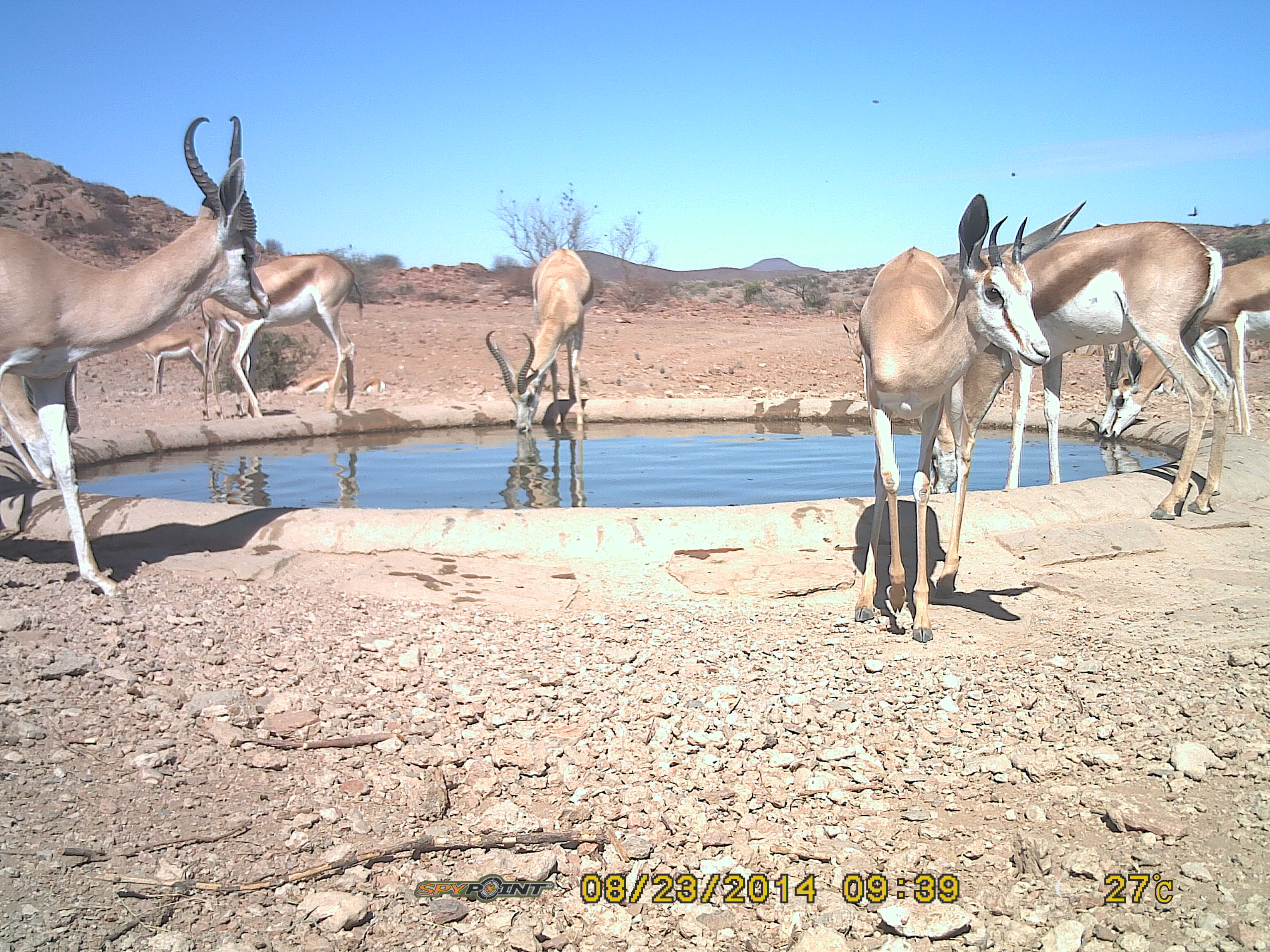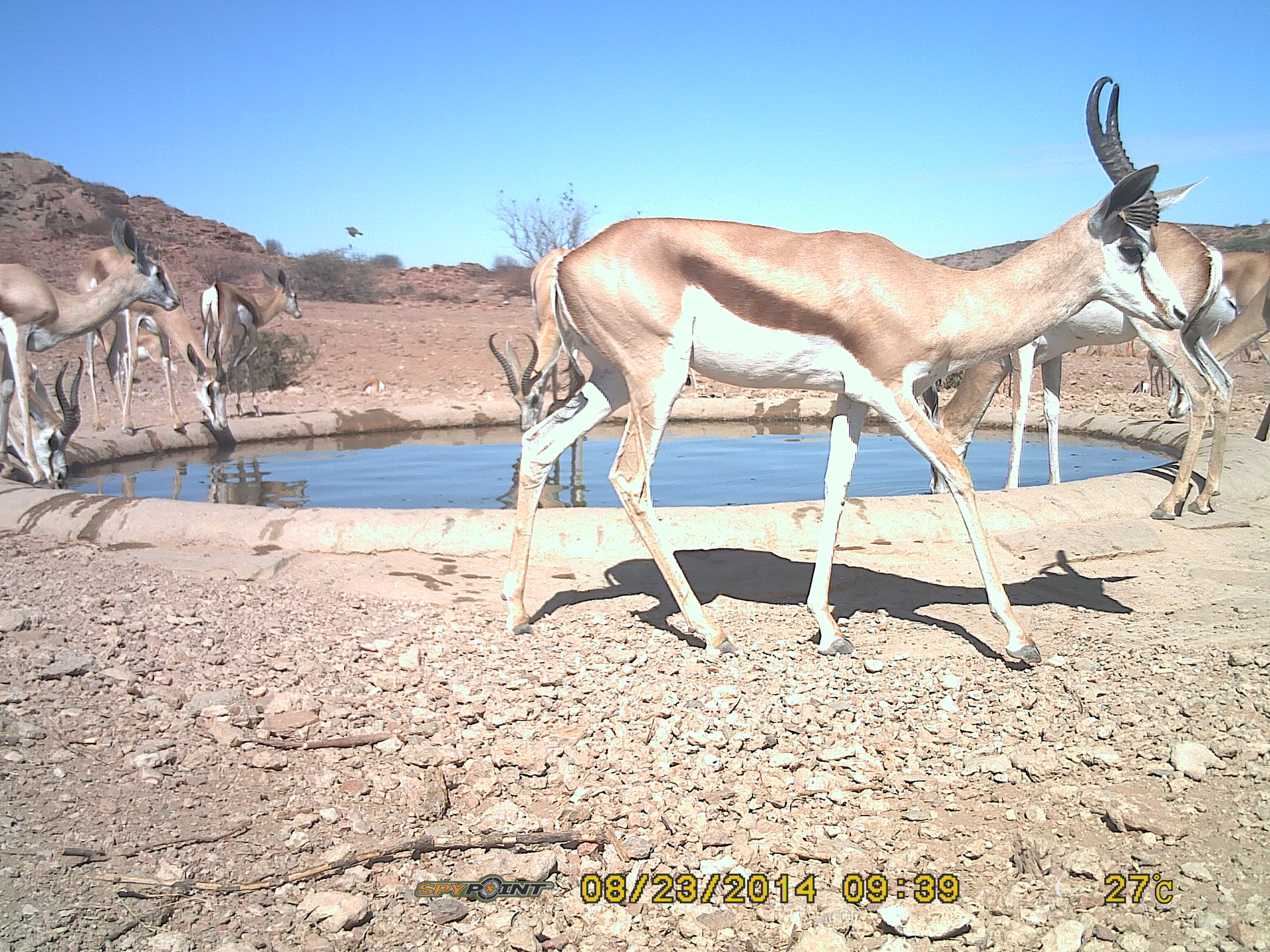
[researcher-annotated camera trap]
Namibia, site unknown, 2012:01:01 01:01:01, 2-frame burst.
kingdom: Animalia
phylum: Chordata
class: Mammalia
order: Artiodactyla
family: Bovidae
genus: Antidorcas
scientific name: Antidorcas marsupialis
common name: springbok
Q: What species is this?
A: Antidorcas marsupialis (springbok).